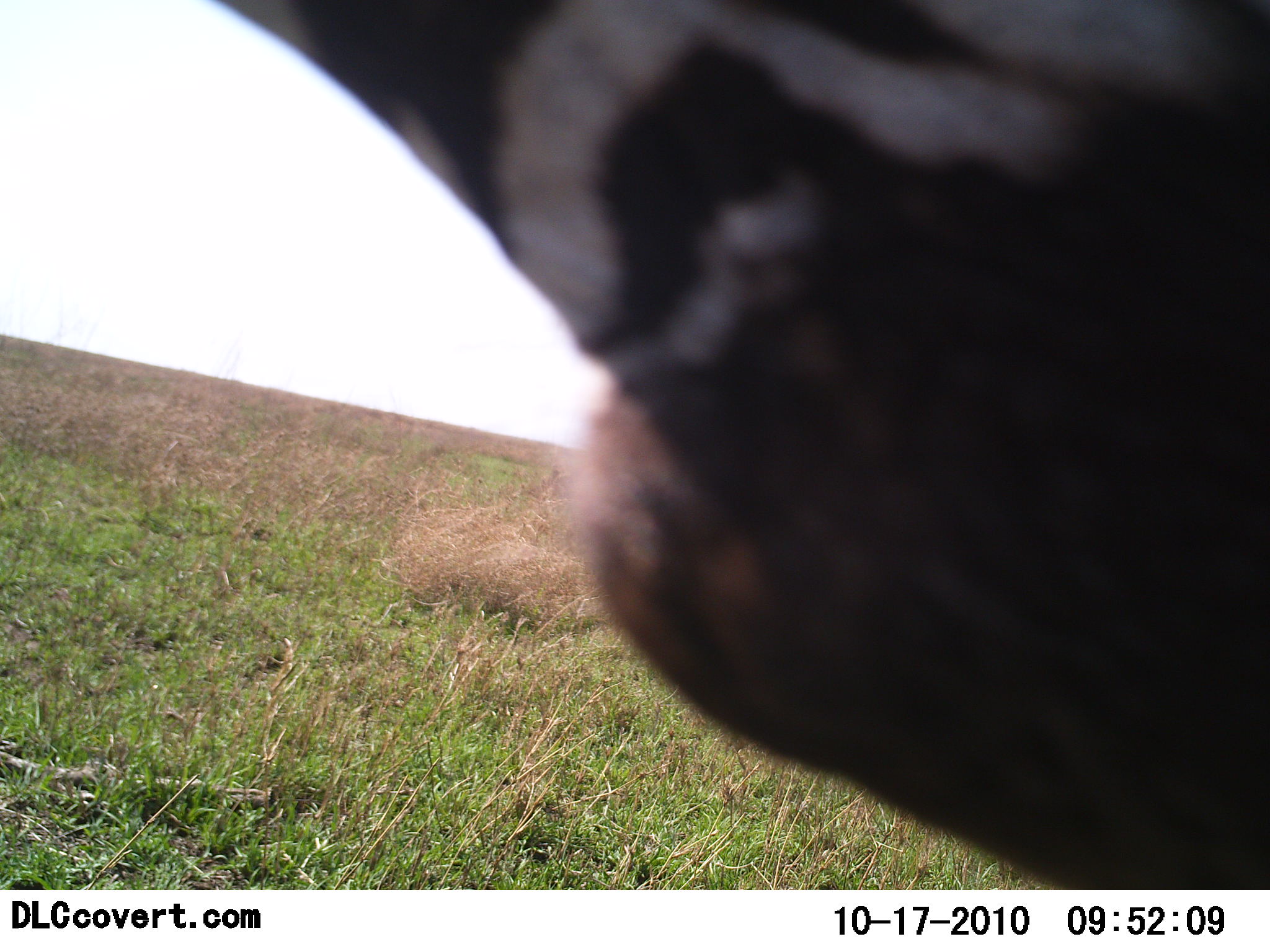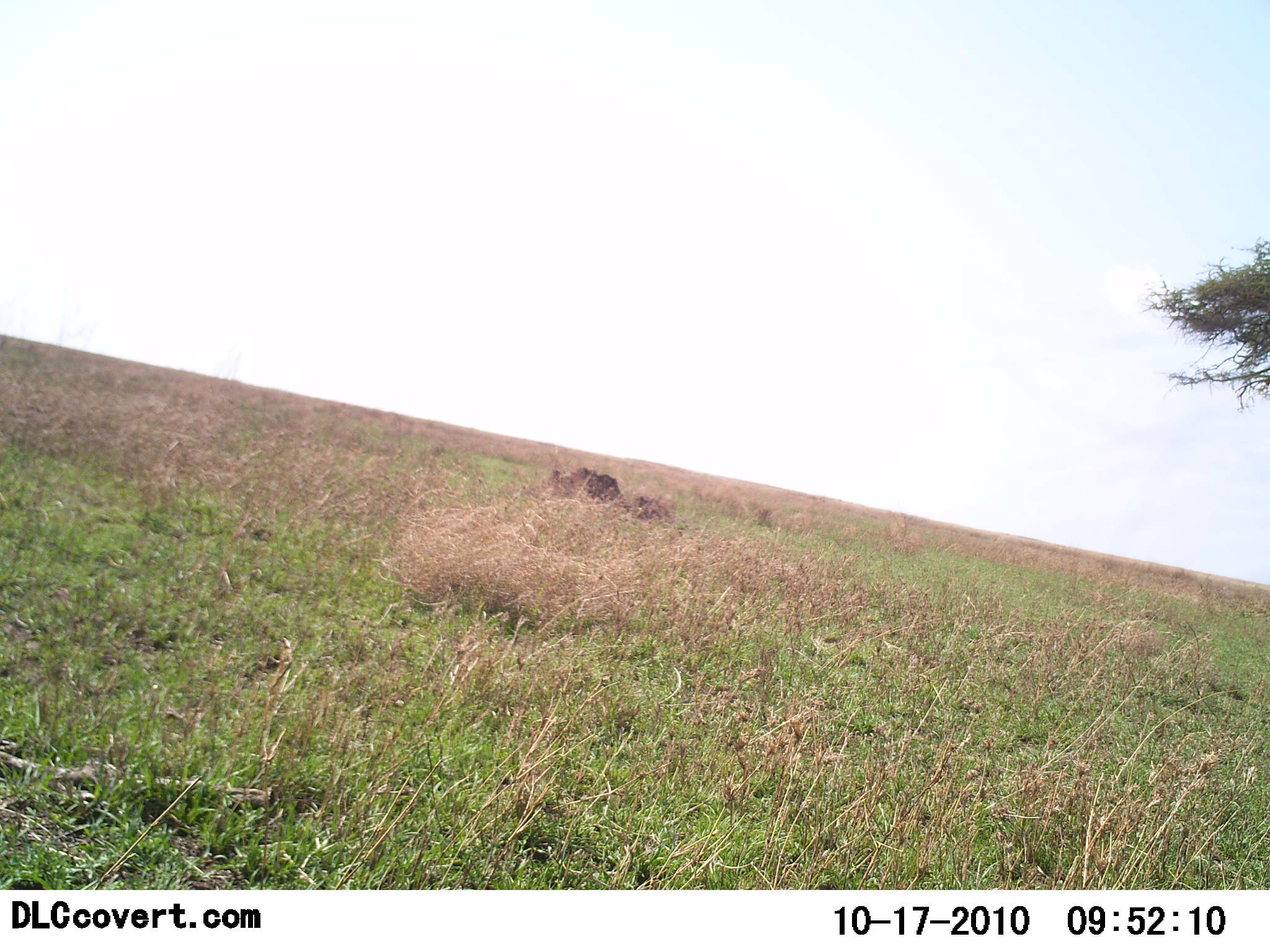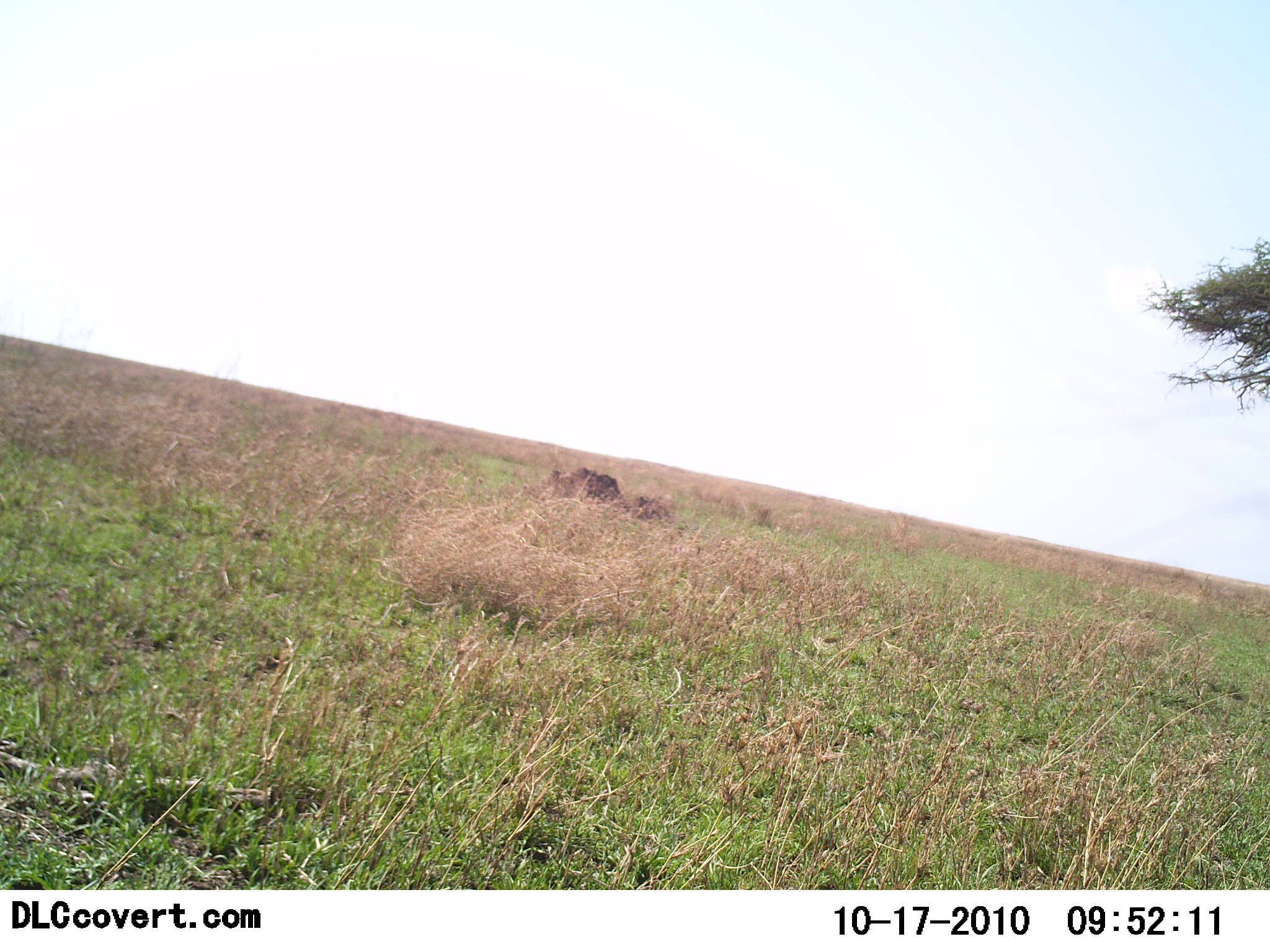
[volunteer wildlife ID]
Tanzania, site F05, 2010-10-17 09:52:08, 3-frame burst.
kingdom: Animalia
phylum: Chordata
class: Mammalia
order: Perissodactyla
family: Equidae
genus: Equus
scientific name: Equus quagga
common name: plains zebra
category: zebra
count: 1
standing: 20%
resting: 0%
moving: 80%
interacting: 0%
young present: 0%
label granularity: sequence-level